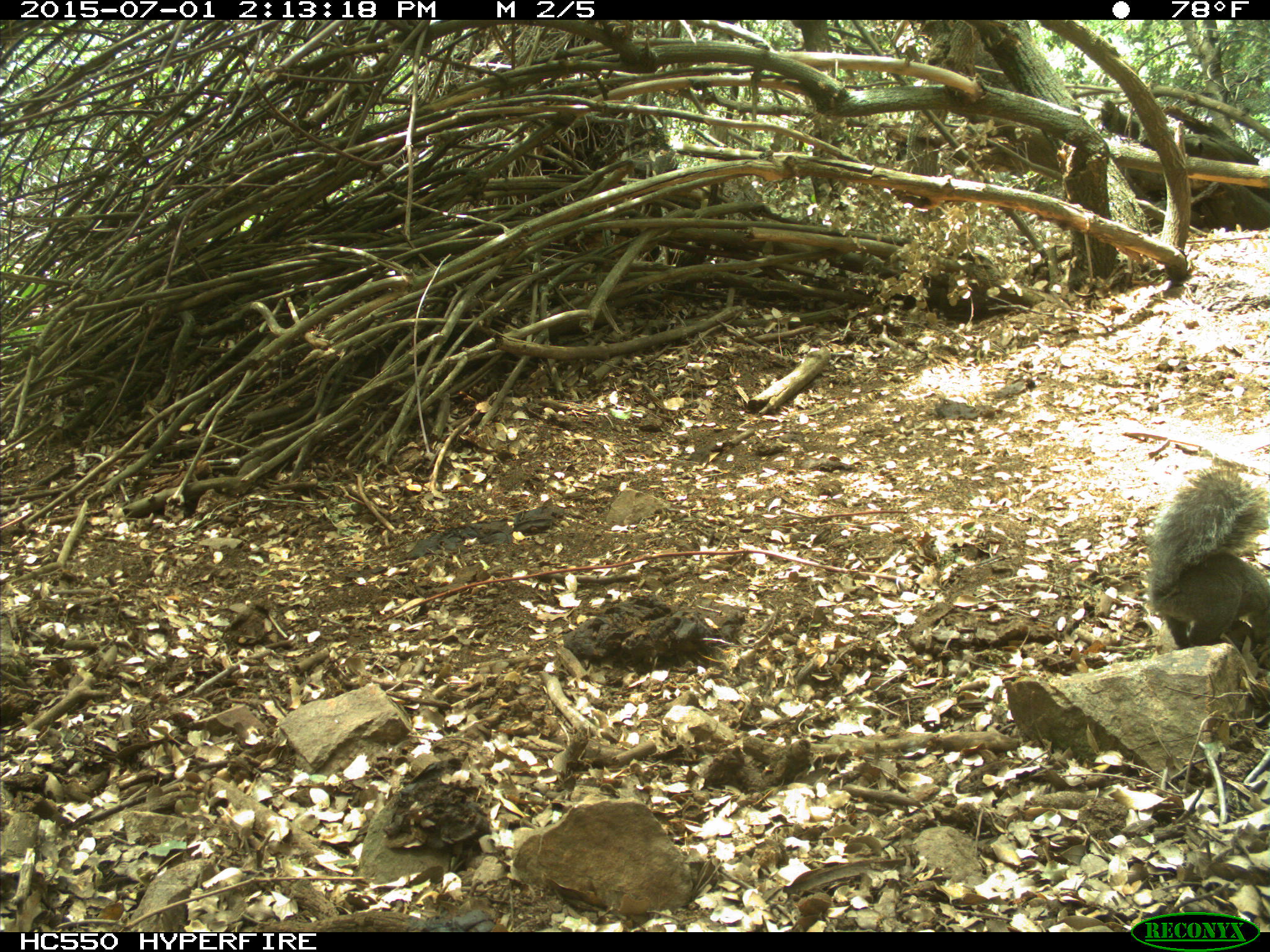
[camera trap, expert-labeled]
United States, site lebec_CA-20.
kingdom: Animalia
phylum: Chordata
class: Mammalia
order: Rodentia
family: Sciuridae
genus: Sciurus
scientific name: Sciurus carolinensis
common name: eastern gray squirrel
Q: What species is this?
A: Sciurus carolinensis (eastern gray squirrel).